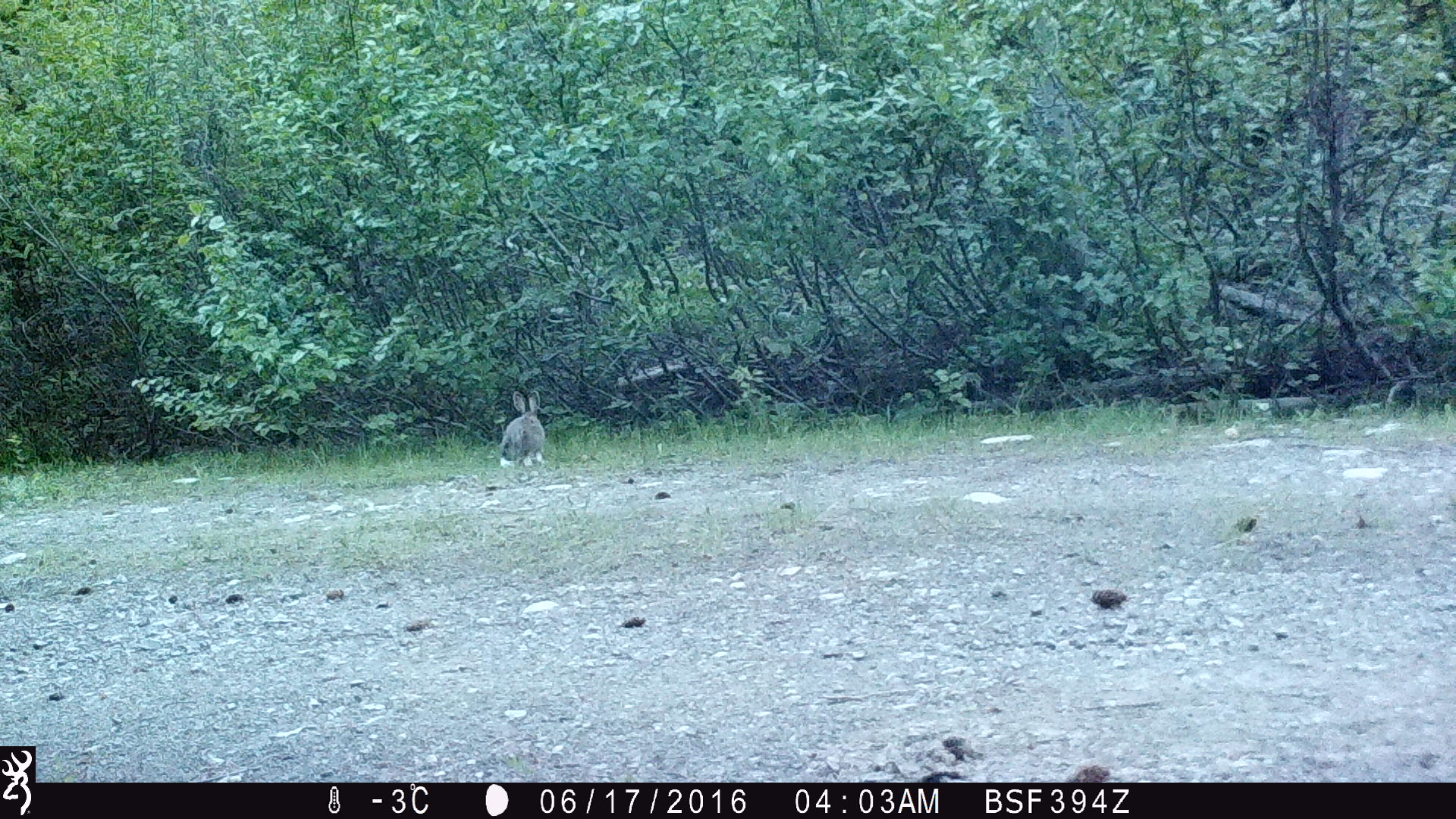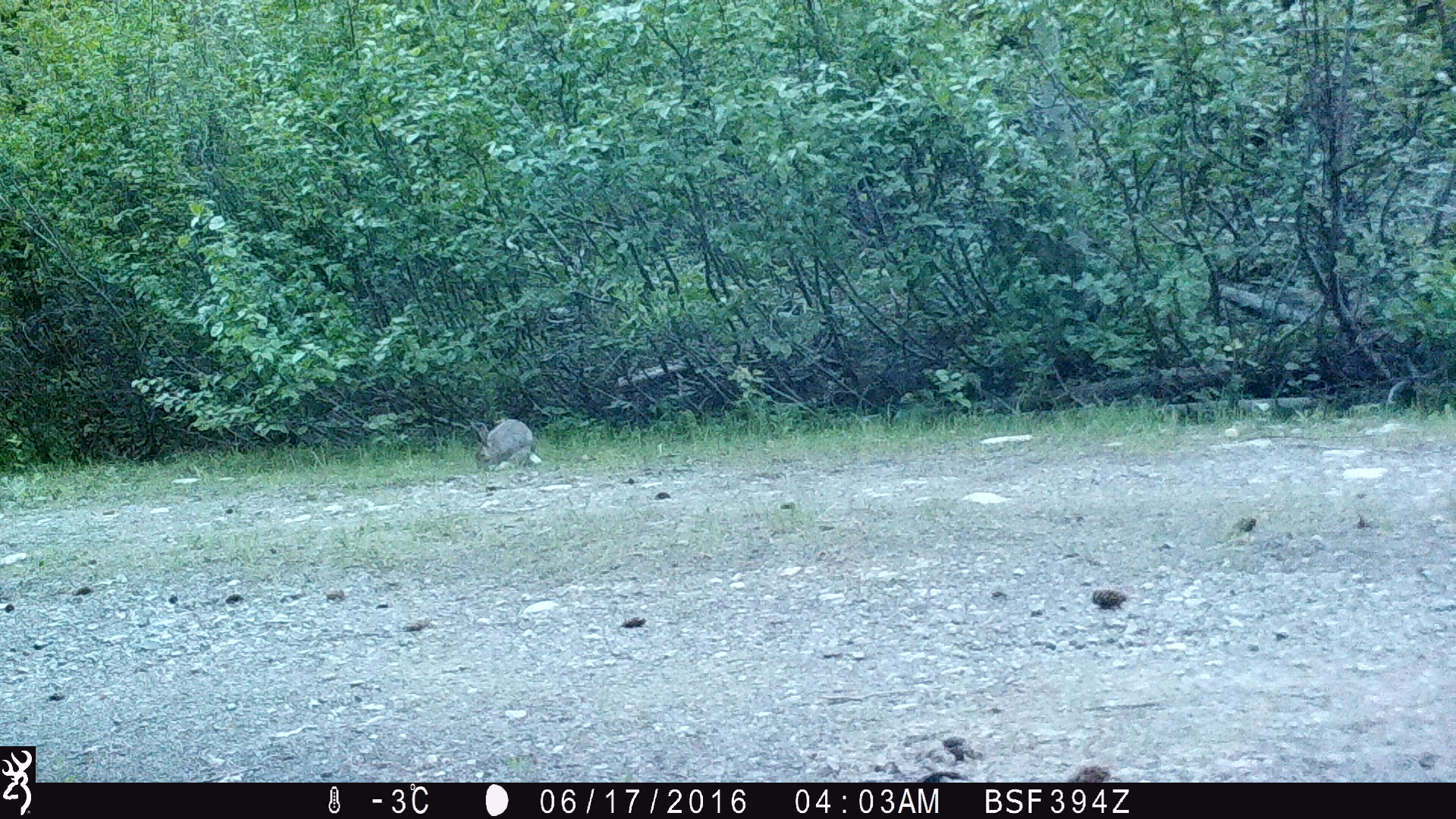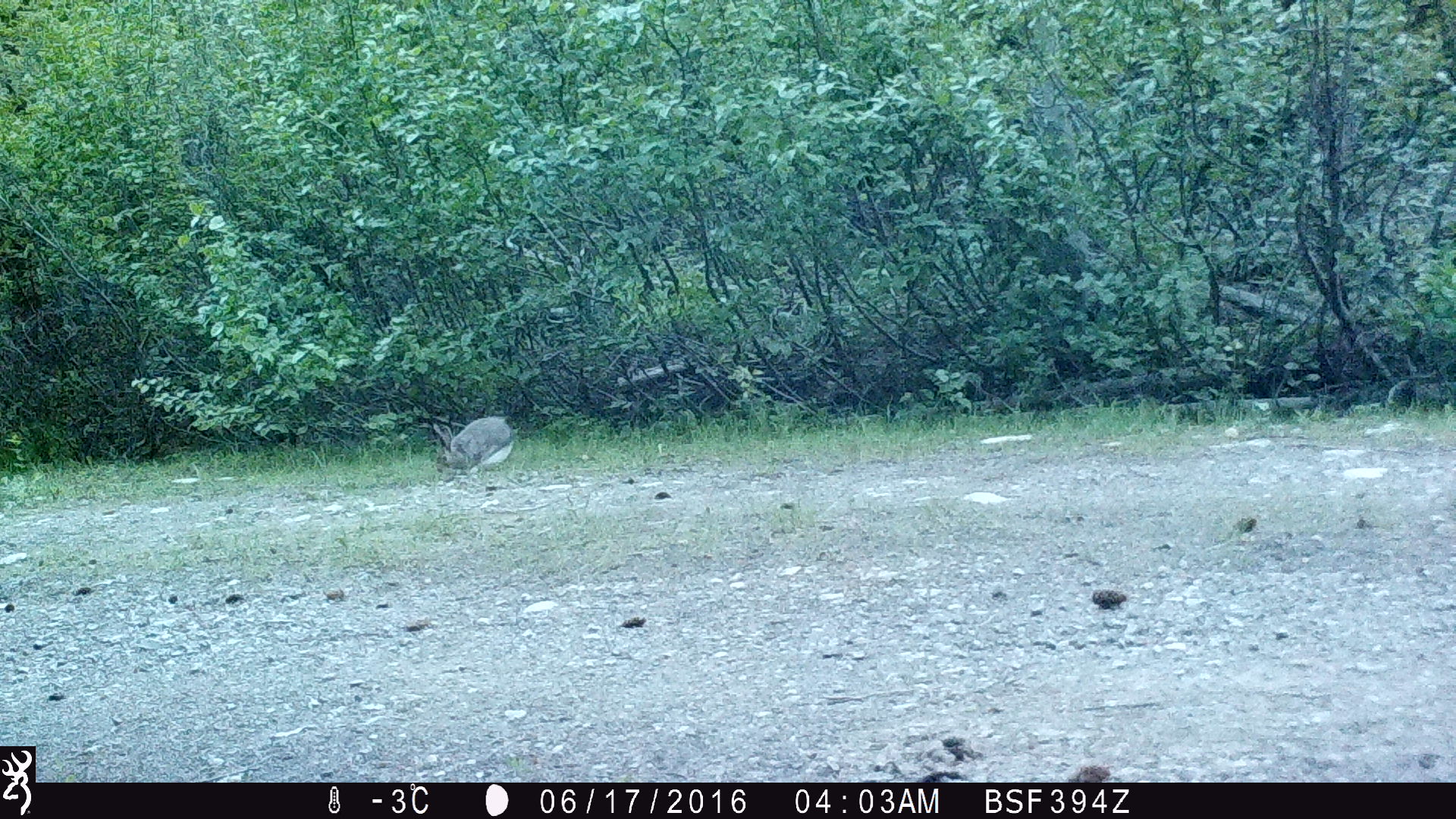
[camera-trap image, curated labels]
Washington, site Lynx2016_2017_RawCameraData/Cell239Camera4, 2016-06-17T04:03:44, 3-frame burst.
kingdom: Animalia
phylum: Chordata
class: Mammalia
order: Lagomorpha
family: Leporidae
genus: Lepus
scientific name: Lepus americanus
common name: snowshoe hare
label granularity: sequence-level